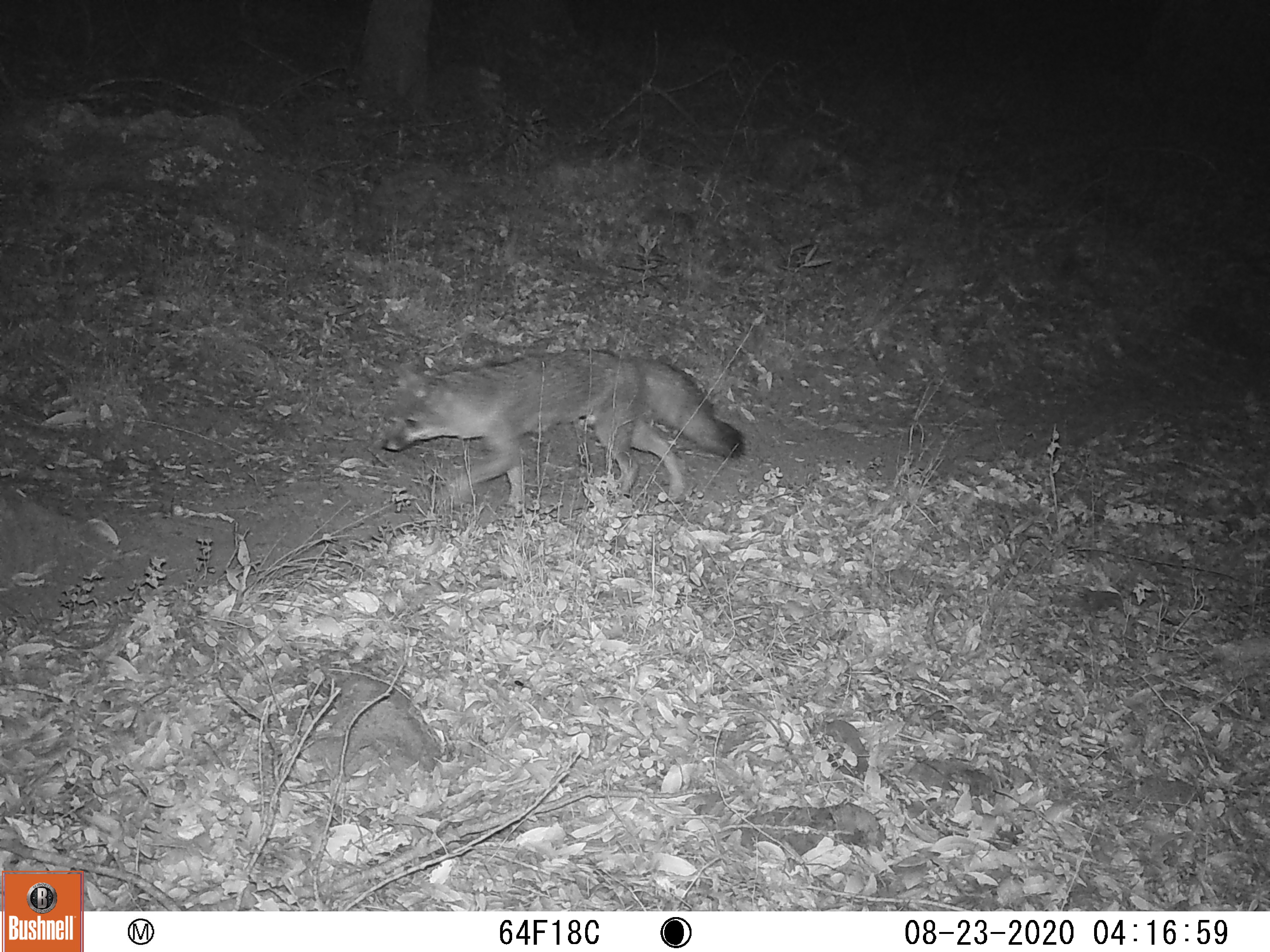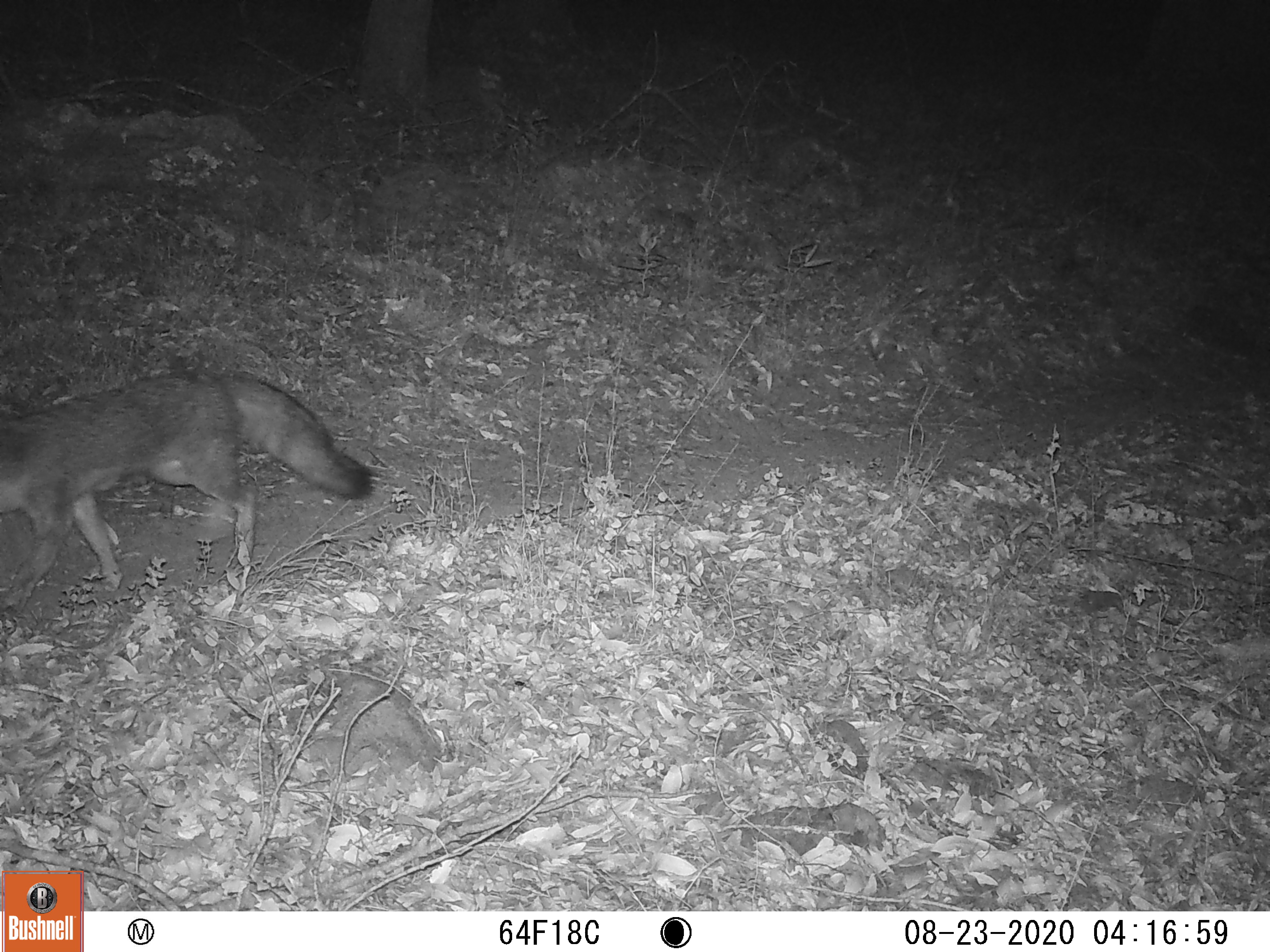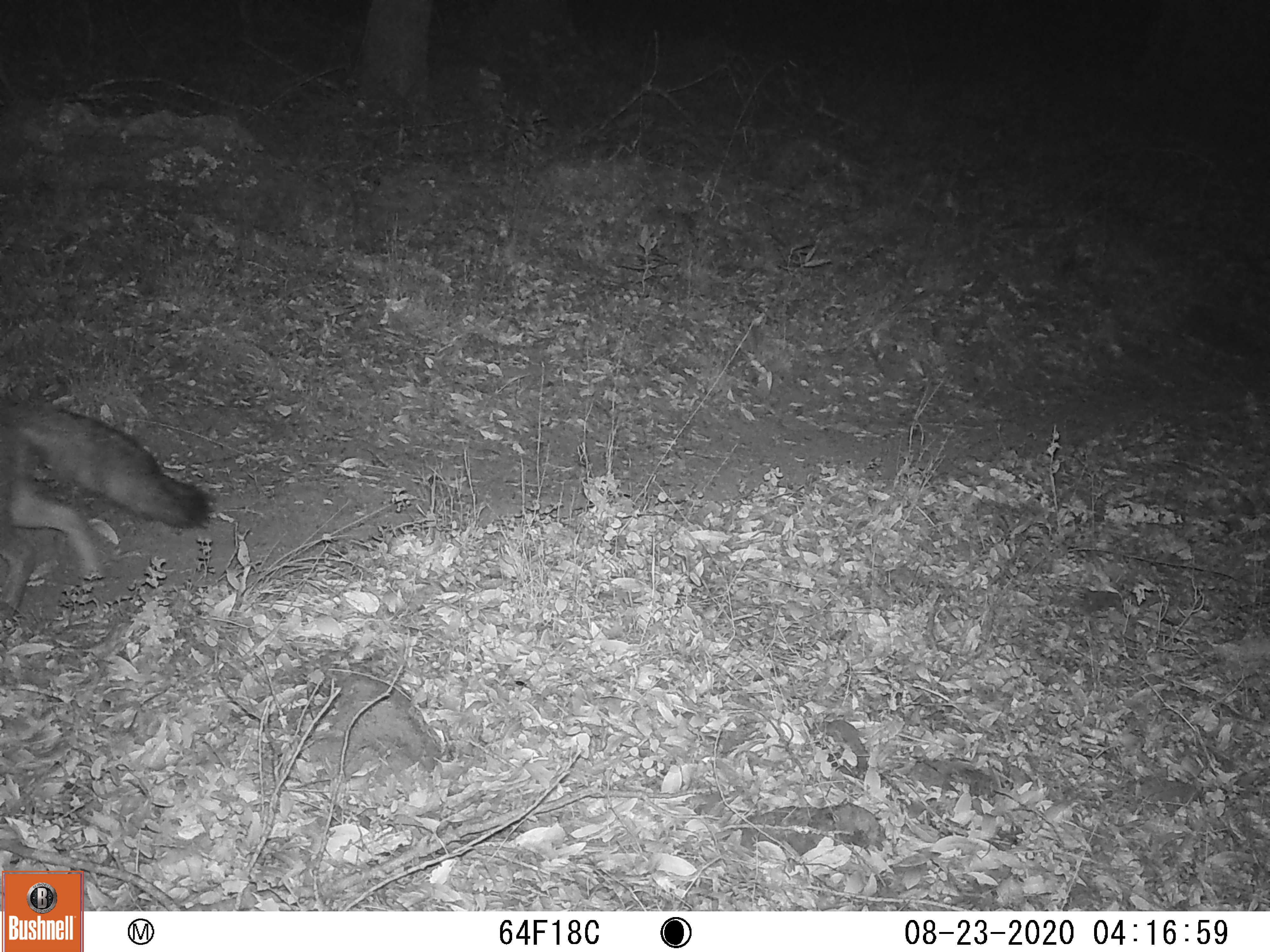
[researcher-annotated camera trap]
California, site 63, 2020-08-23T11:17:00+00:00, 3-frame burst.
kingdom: Animalia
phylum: Chordata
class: Mammalia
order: Carnivora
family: Canidae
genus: Urocyon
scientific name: Urocyon cinereoargenteus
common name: gray fox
Gray fox (Urocyon cinereoargenteus).